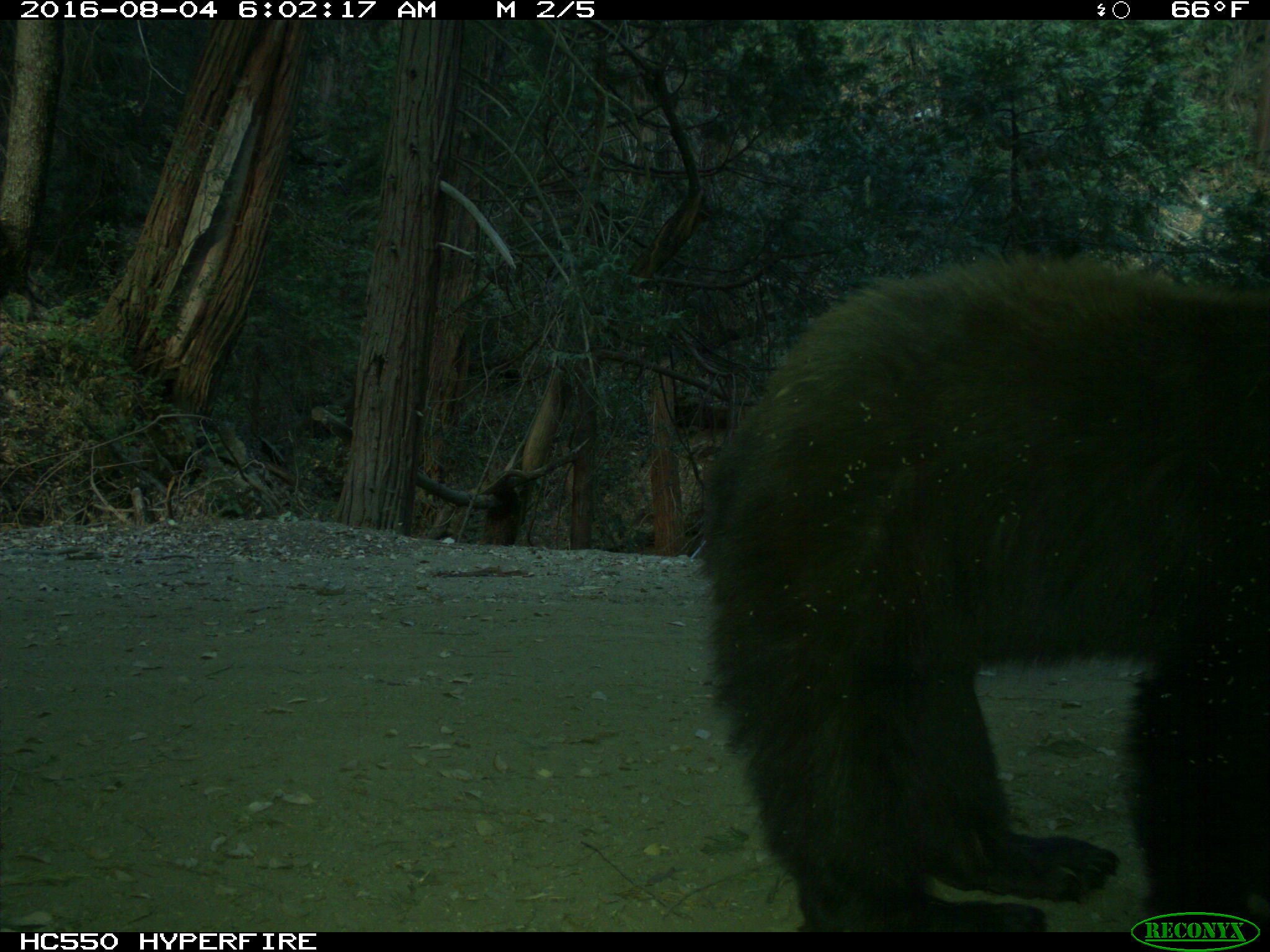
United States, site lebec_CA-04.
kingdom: Animalia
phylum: Chordata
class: Mammalia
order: Carnivora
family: Ursidae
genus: Ursus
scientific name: Ursus americanus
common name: american black bear